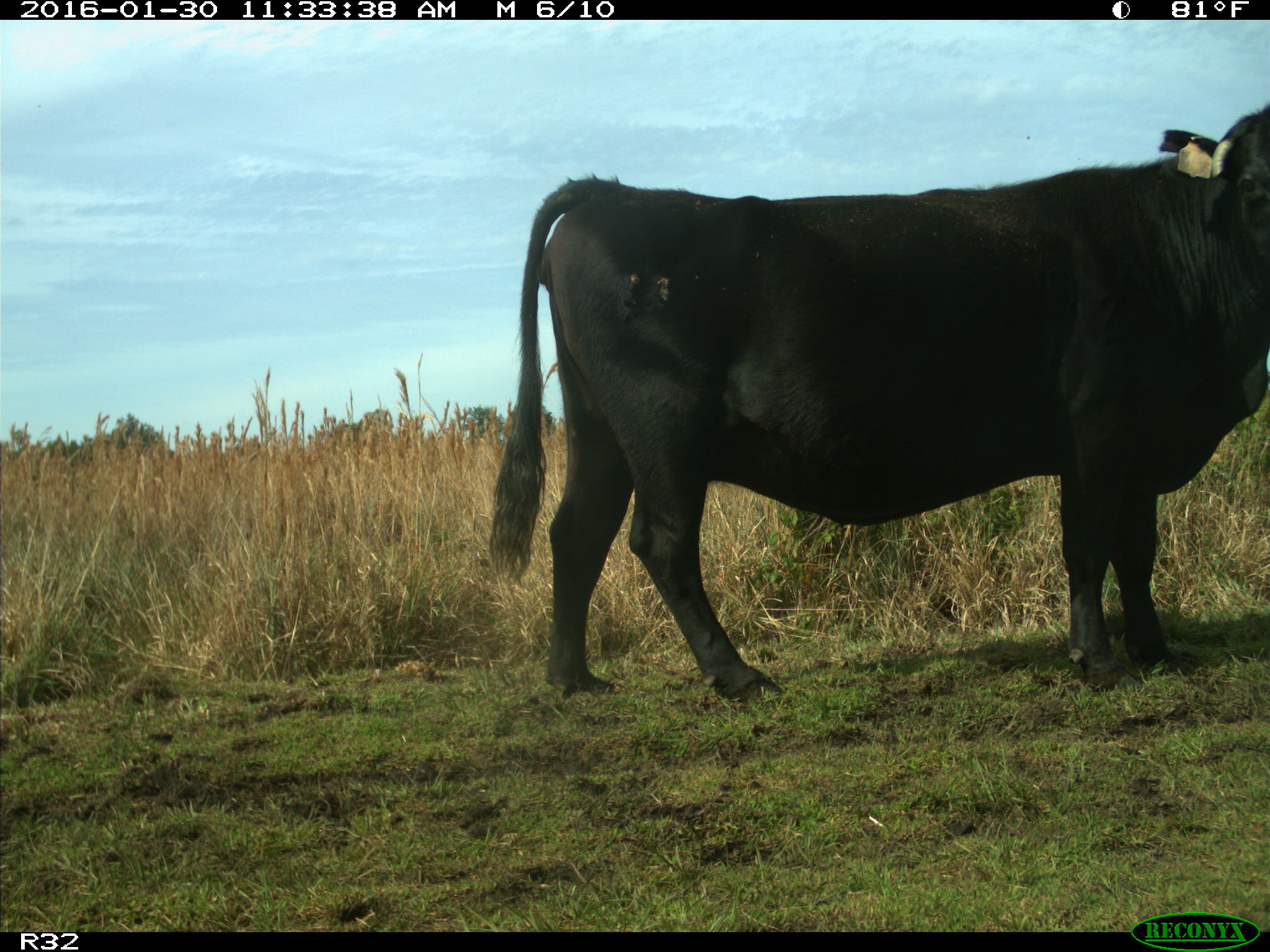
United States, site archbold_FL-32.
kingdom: Animalia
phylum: Chordata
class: Mammalia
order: Artiodactyla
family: Bovidae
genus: Bos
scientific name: Bos taurus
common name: domestic cow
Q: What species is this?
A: Bos taurus (domestic cow).